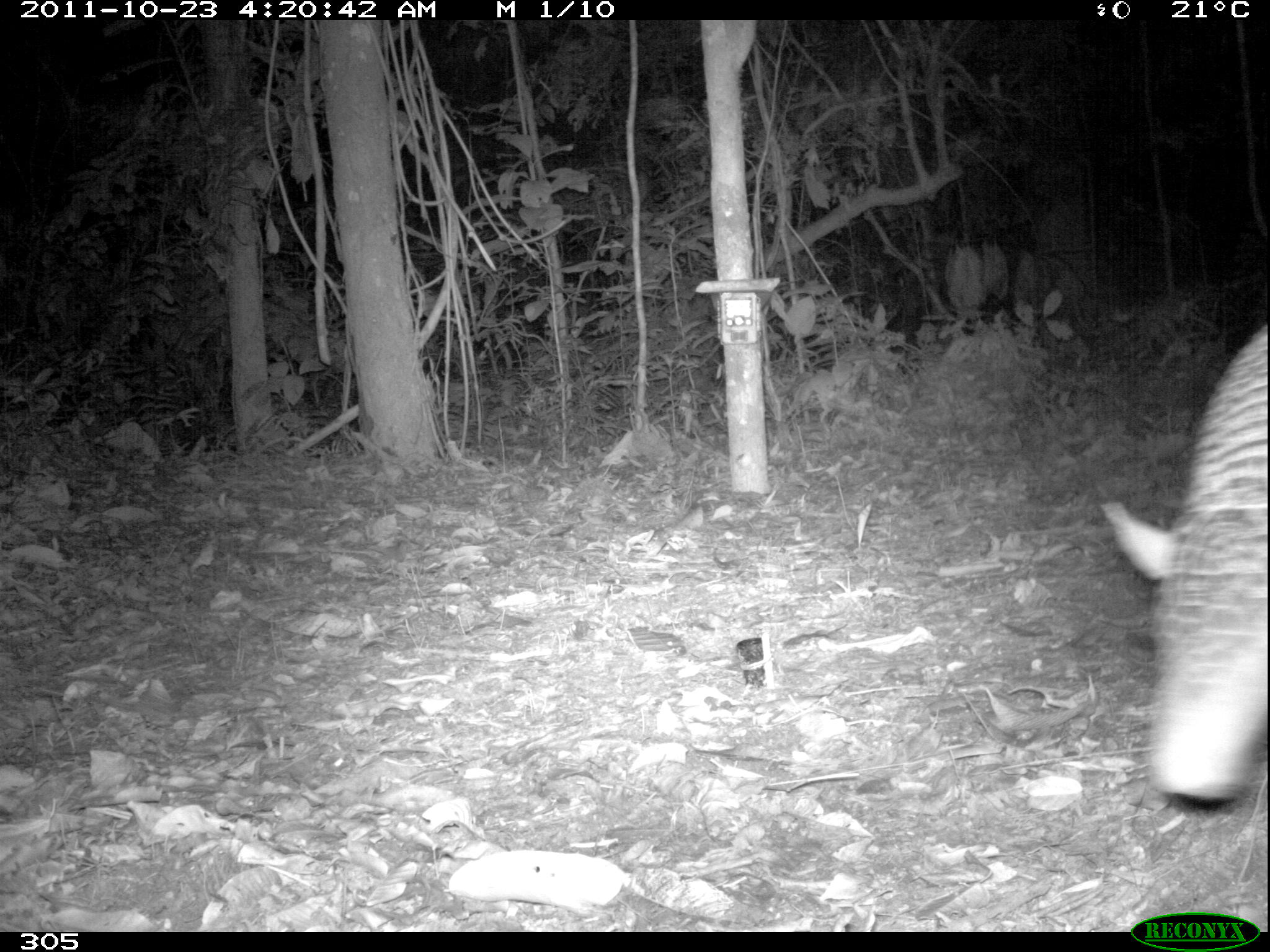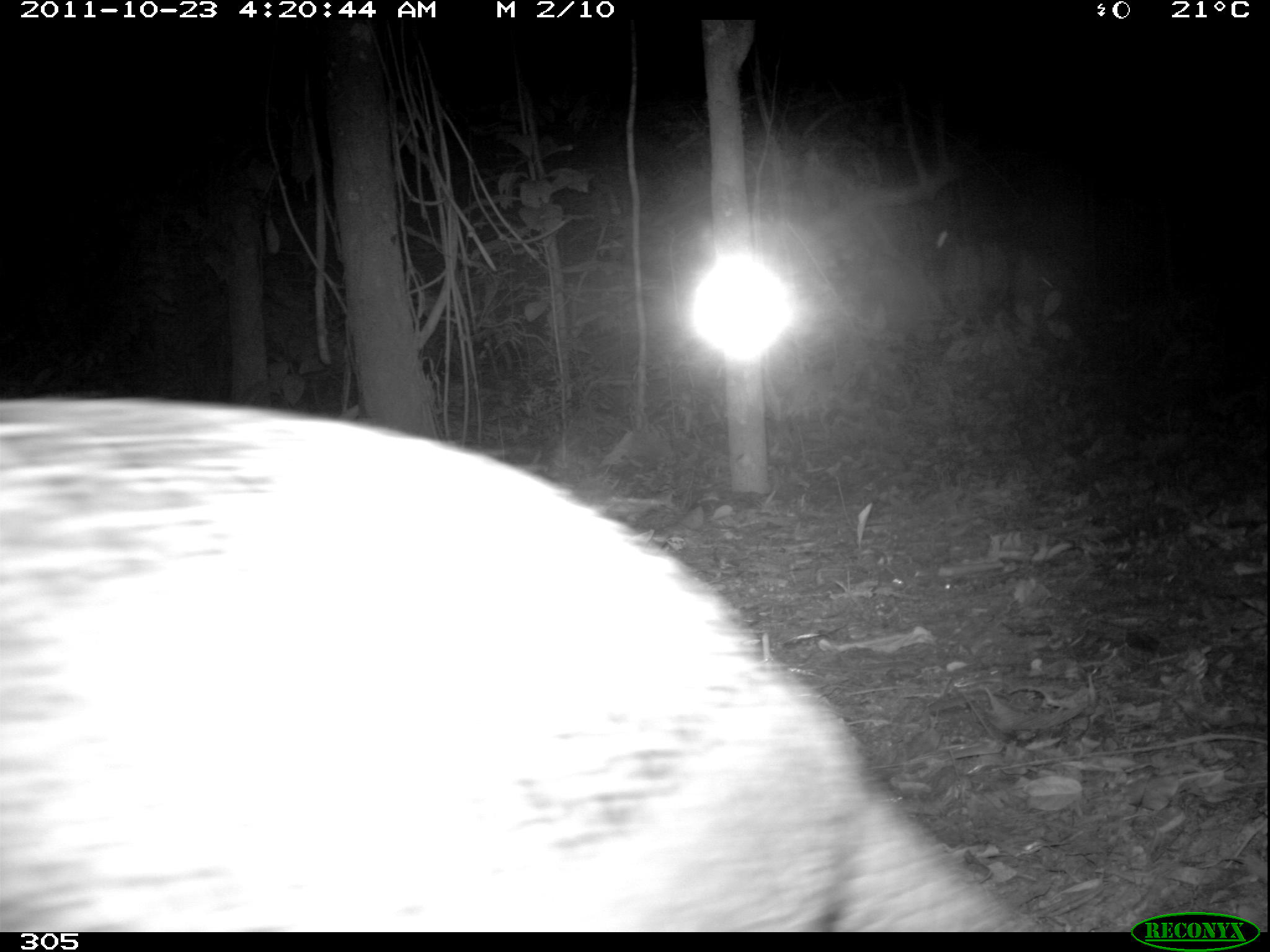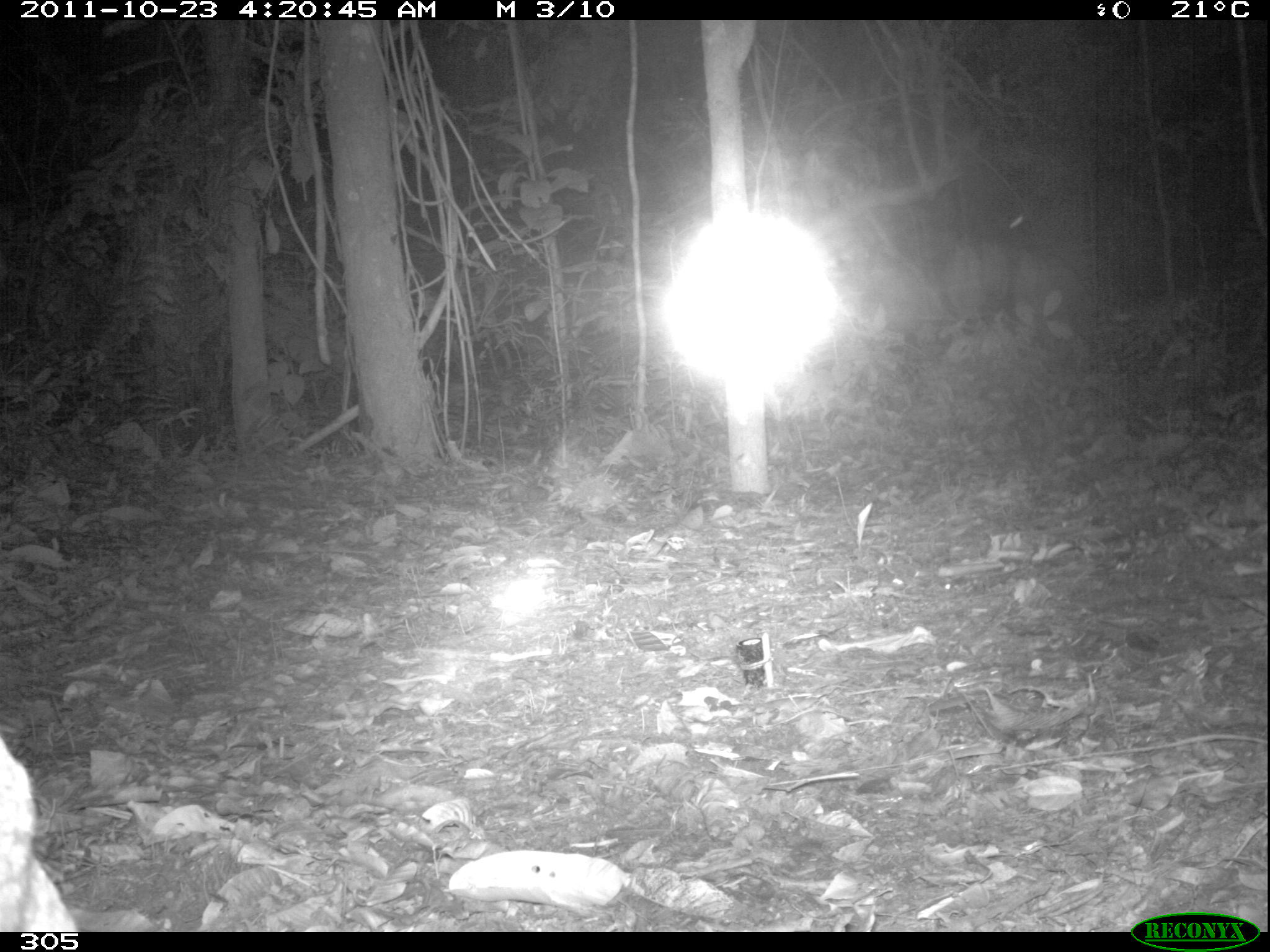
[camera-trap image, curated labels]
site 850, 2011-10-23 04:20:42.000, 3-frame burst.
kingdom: Animalia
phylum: Chordata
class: Mammalia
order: Cingulata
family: Chlamyphoridae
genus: Priodontes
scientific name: Priodontes maximus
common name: giant armadillo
Priodontes maximus (giant armadillo).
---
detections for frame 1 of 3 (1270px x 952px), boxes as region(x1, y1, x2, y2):
priodontes maximus: region(1099, 323, 1266, 806)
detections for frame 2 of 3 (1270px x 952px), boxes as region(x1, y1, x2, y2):
priodontes maximus: region(0, 396, 1043, 931)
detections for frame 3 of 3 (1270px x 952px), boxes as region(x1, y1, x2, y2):
priodontes maximus: region(0, 735, 80, 932)